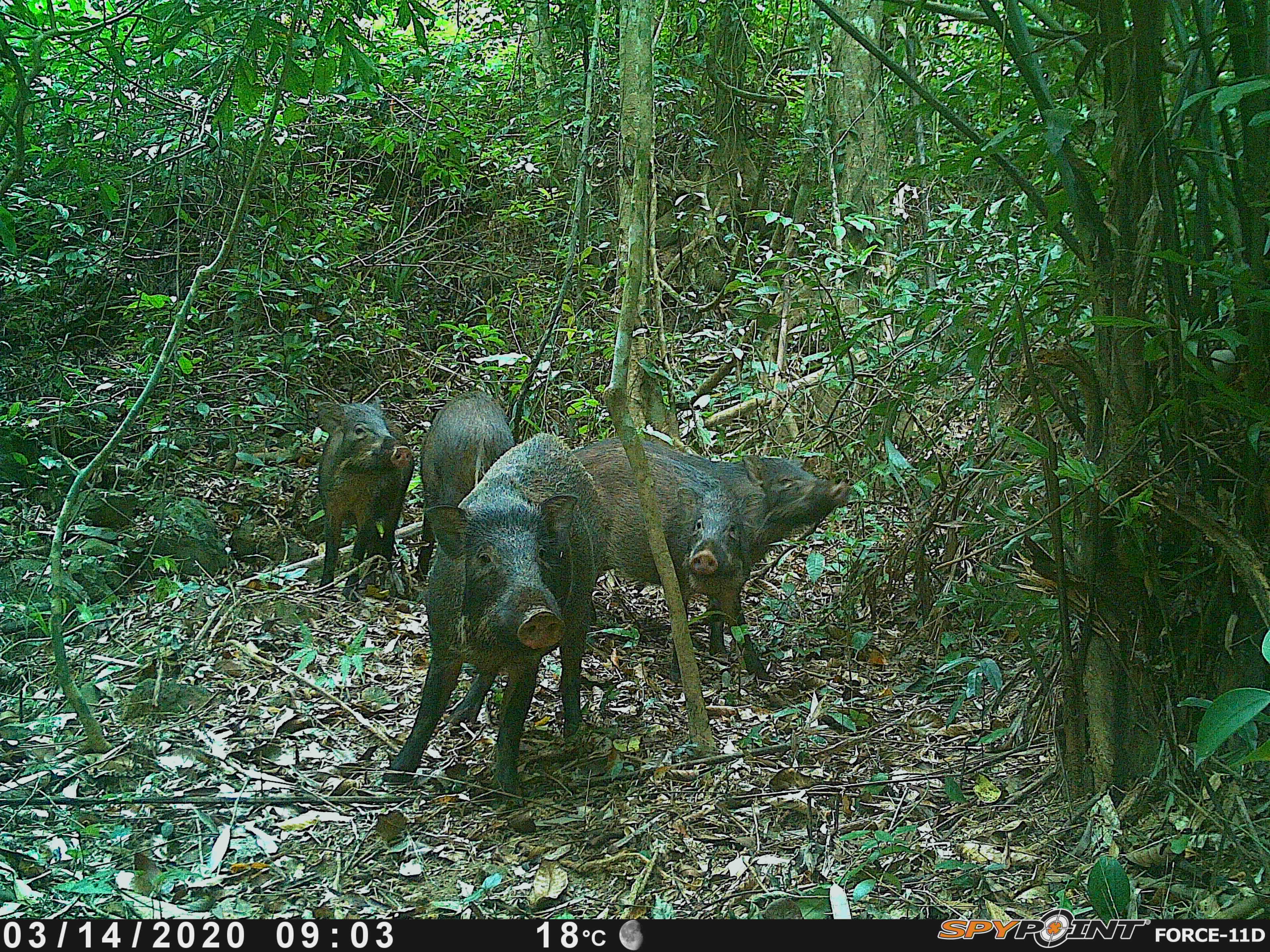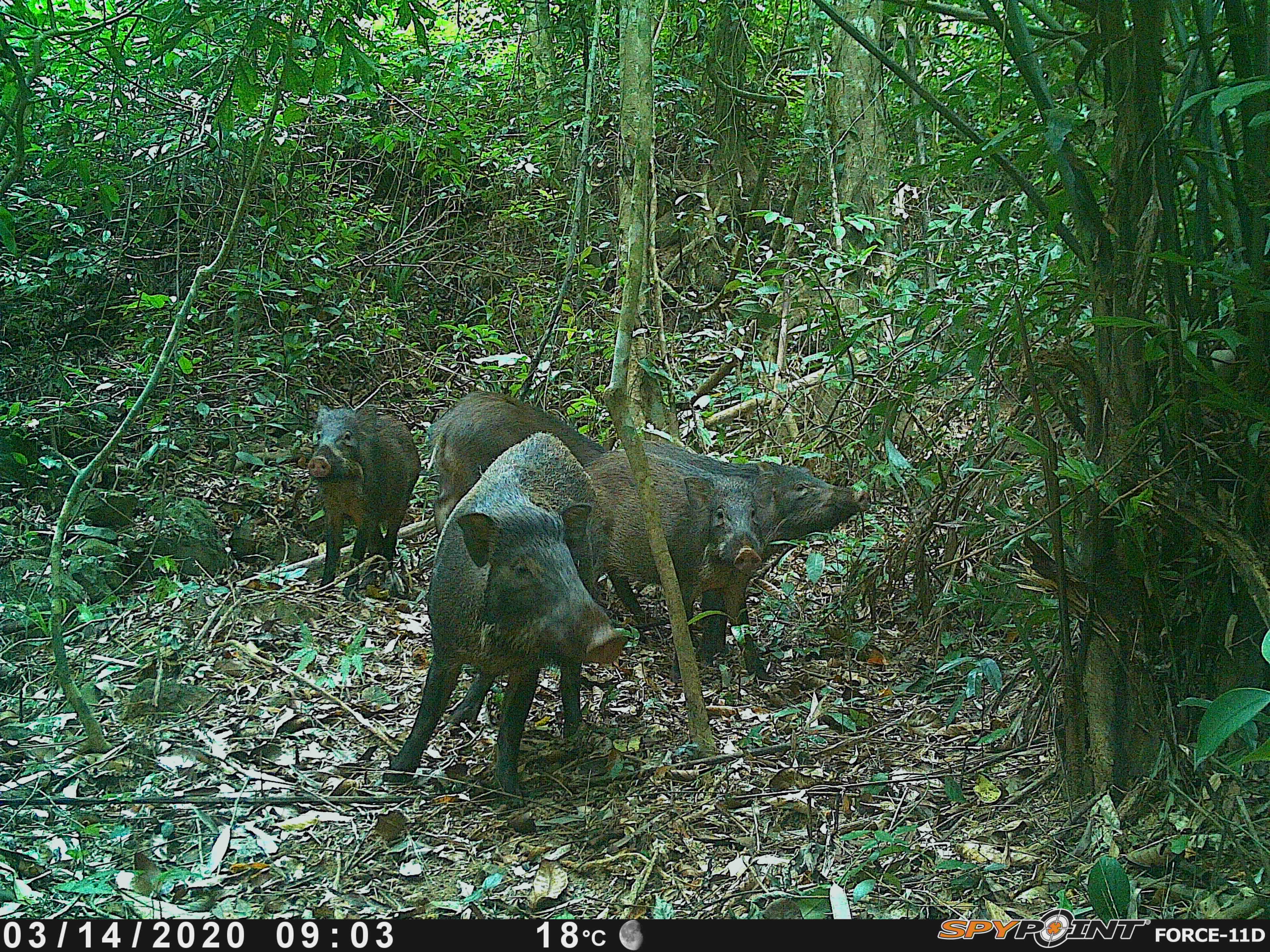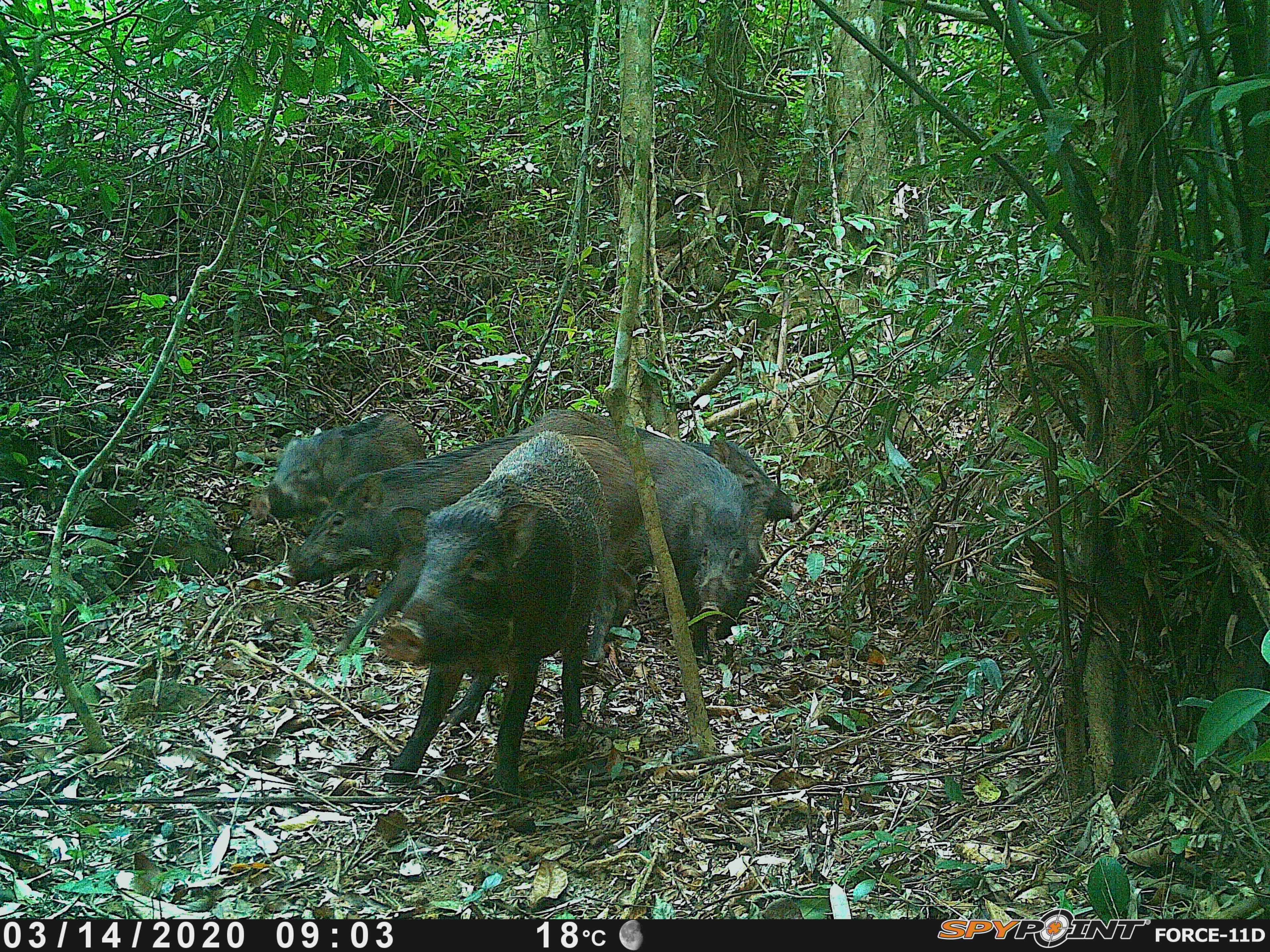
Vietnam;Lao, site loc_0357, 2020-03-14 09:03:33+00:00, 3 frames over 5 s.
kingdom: Animalia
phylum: Chordata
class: Mammalia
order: Artiodactyla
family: Suidae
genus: Sus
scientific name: Sus scrofa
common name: eurasian wild pig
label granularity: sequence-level